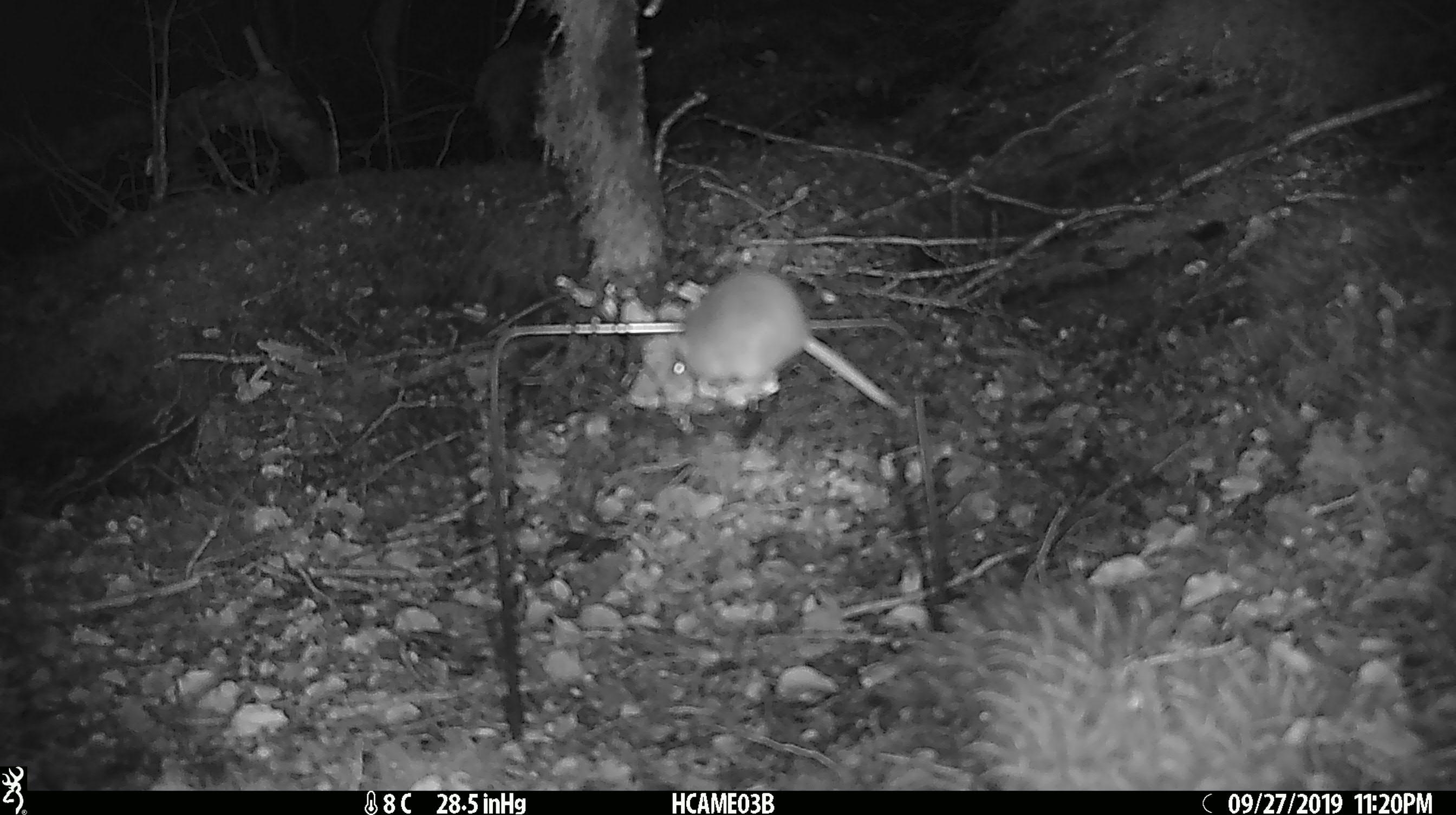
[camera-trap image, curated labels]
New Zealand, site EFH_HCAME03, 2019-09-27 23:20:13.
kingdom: Animalia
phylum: Chordata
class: Mammalia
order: Rodentia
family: Muridae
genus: Mus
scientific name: Mus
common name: mouse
Mouse (Mus).